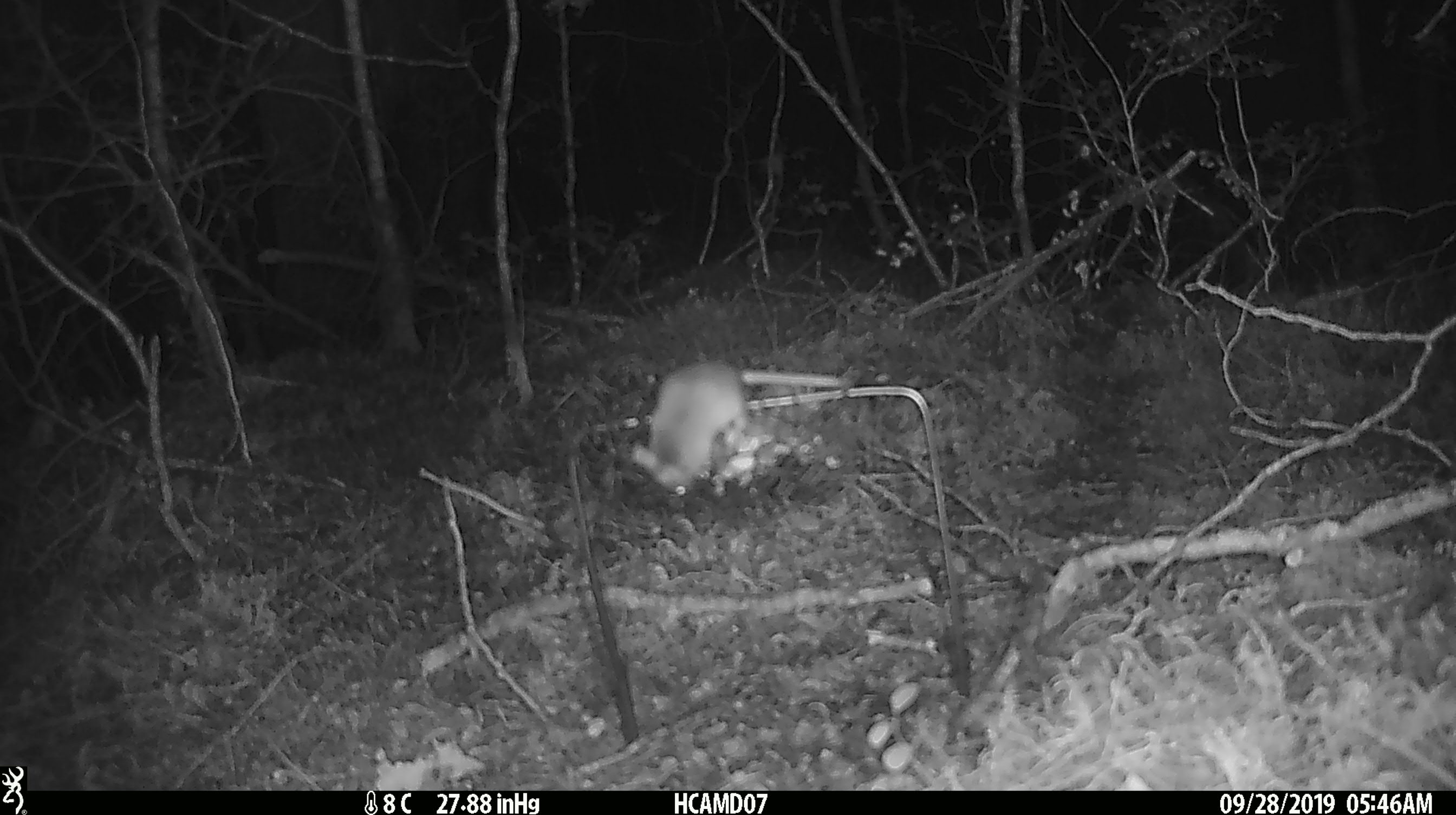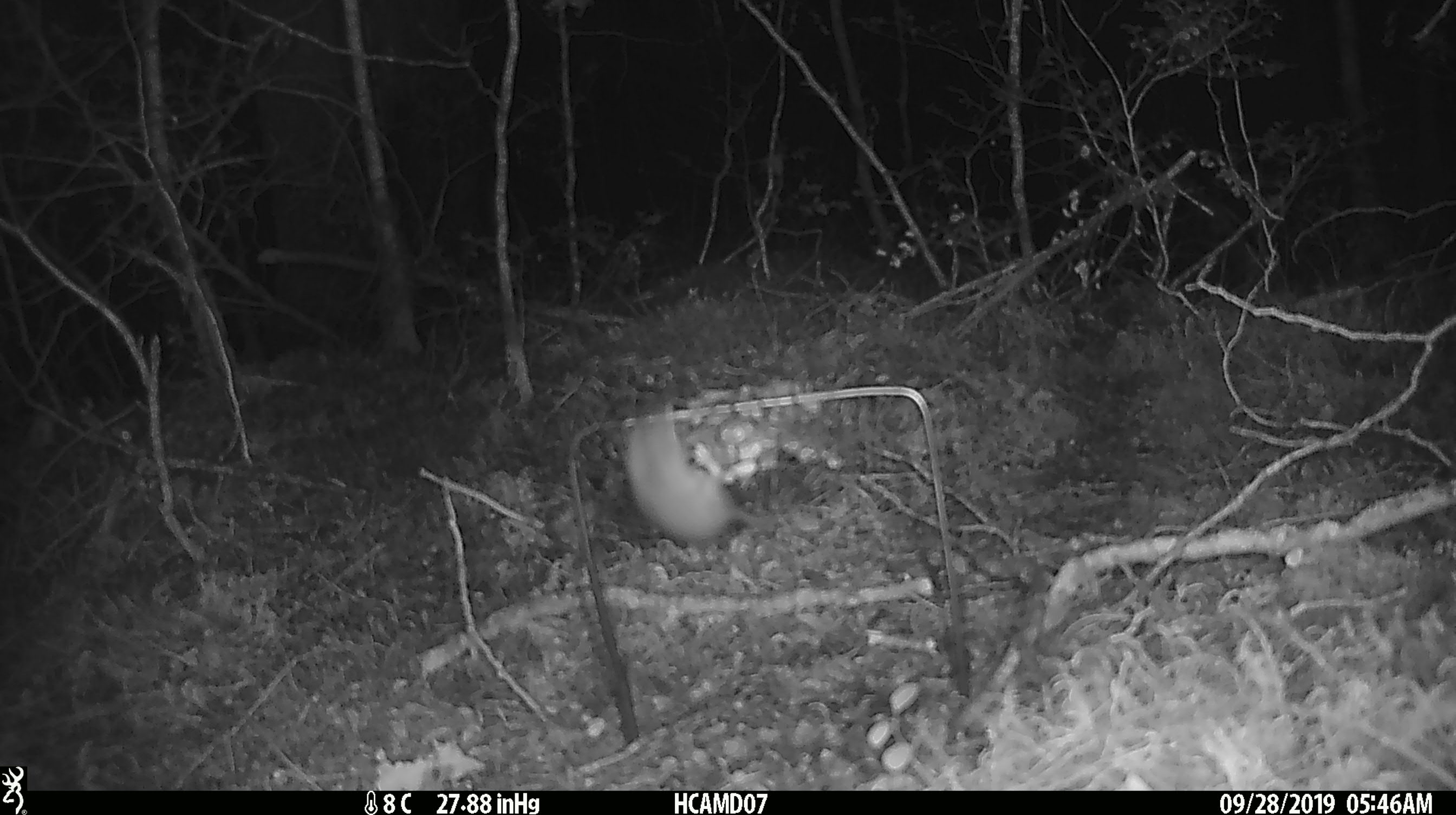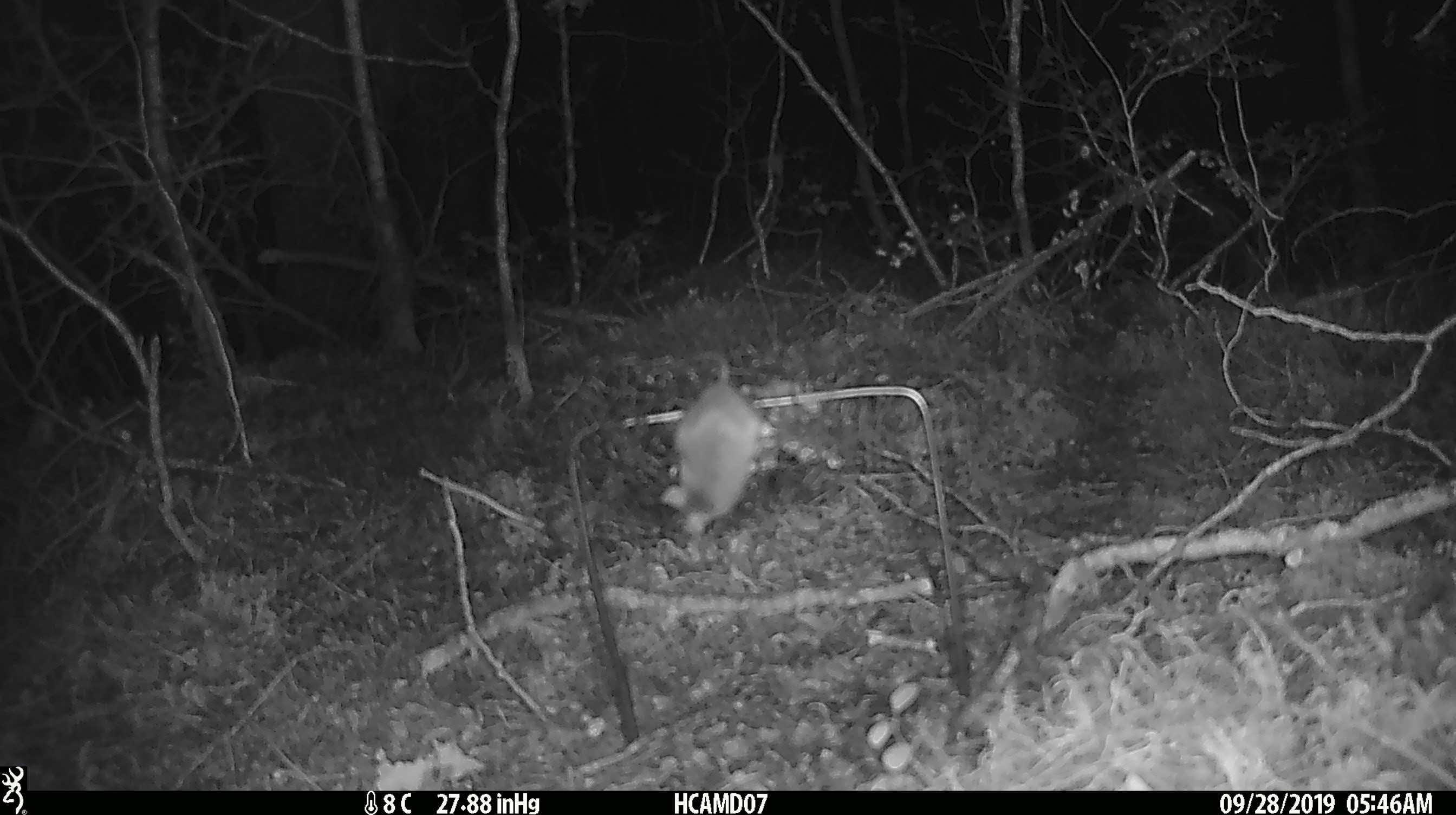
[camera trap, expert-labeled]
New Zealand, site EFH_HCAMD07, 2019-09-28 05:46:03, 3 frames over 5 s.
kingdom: Animalia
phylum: Chordata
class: Mammalia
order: Rodentia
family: Muridae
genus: Mus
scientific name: Mus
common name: mouse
Mouse (Mus).